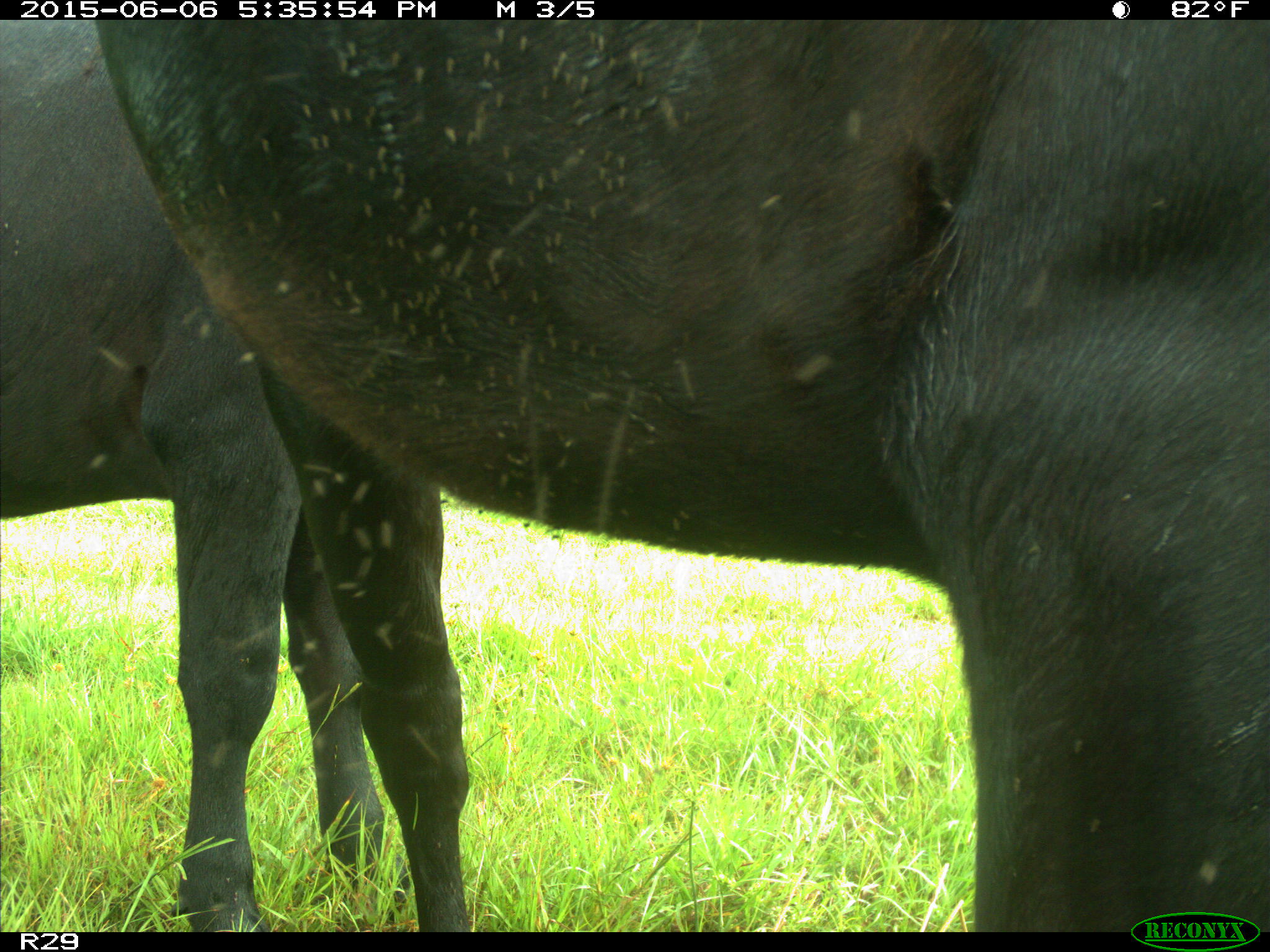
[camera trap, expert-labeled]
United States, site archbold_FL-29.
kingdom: Animalia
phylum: Chordata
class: Mammalia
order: Artiodactyla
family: Bovidae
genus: Bos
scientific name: Bos taurus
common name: domestic cow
Bos taurus (domestic cow).